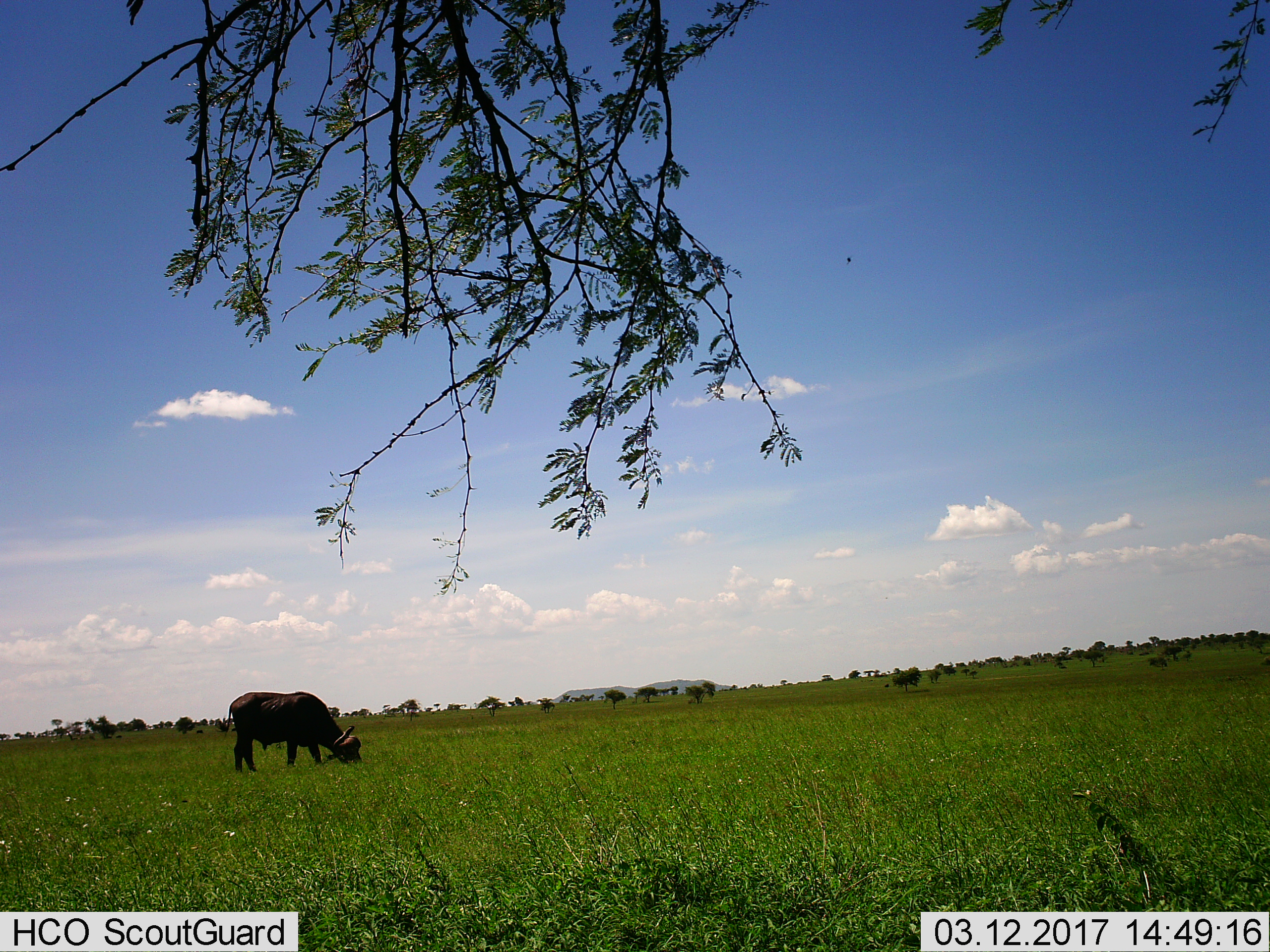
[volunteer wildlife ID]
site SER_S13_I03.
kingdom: Animalia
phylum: Chordata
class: Mammalia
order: Artiodactyla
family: Bovidae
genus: Syncerus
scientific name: Syncerus caffer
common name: african buffalo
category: buffalo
Buffalo (african buffalo) (Syncerus caffer), count 1. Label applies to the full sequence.